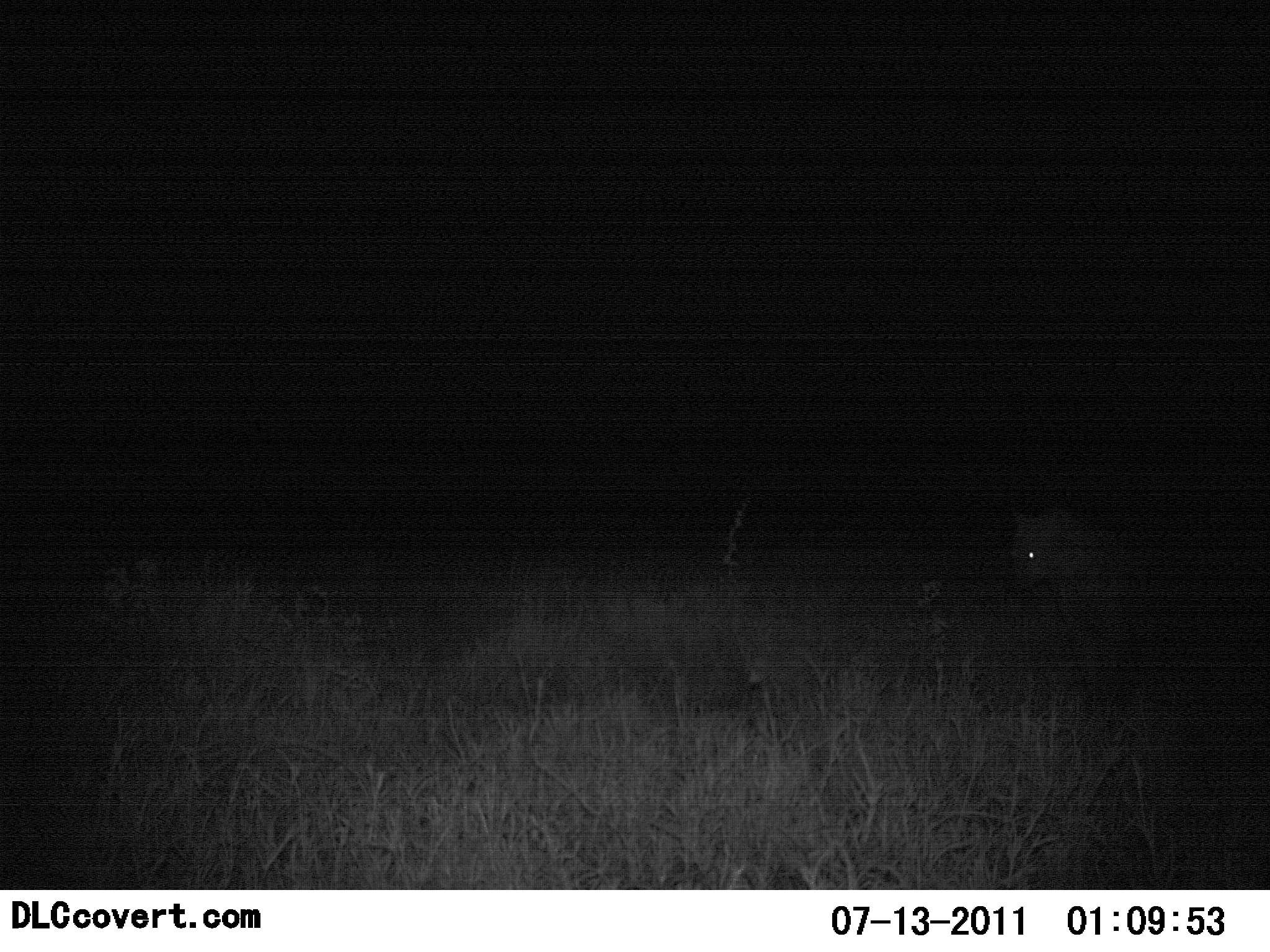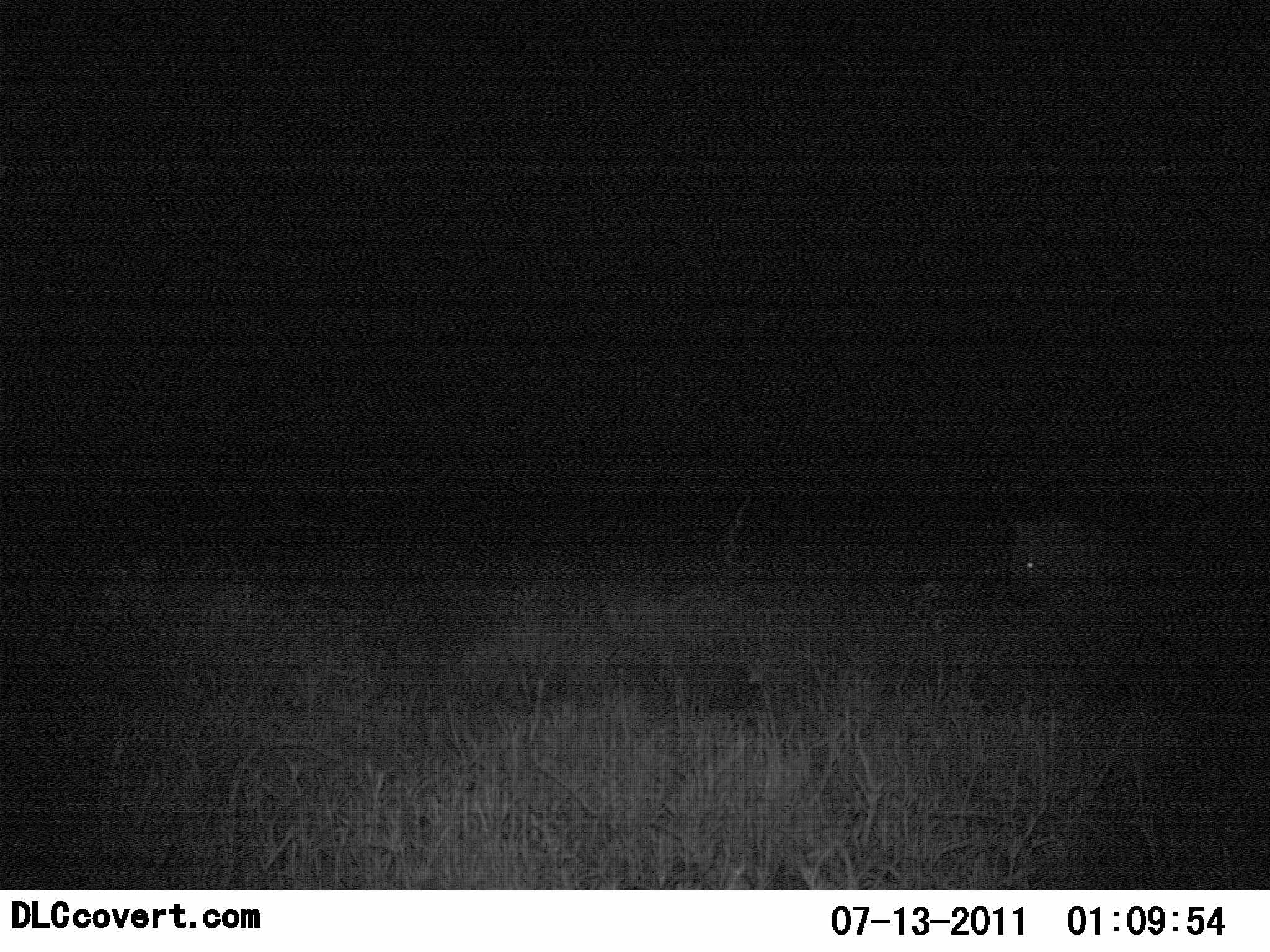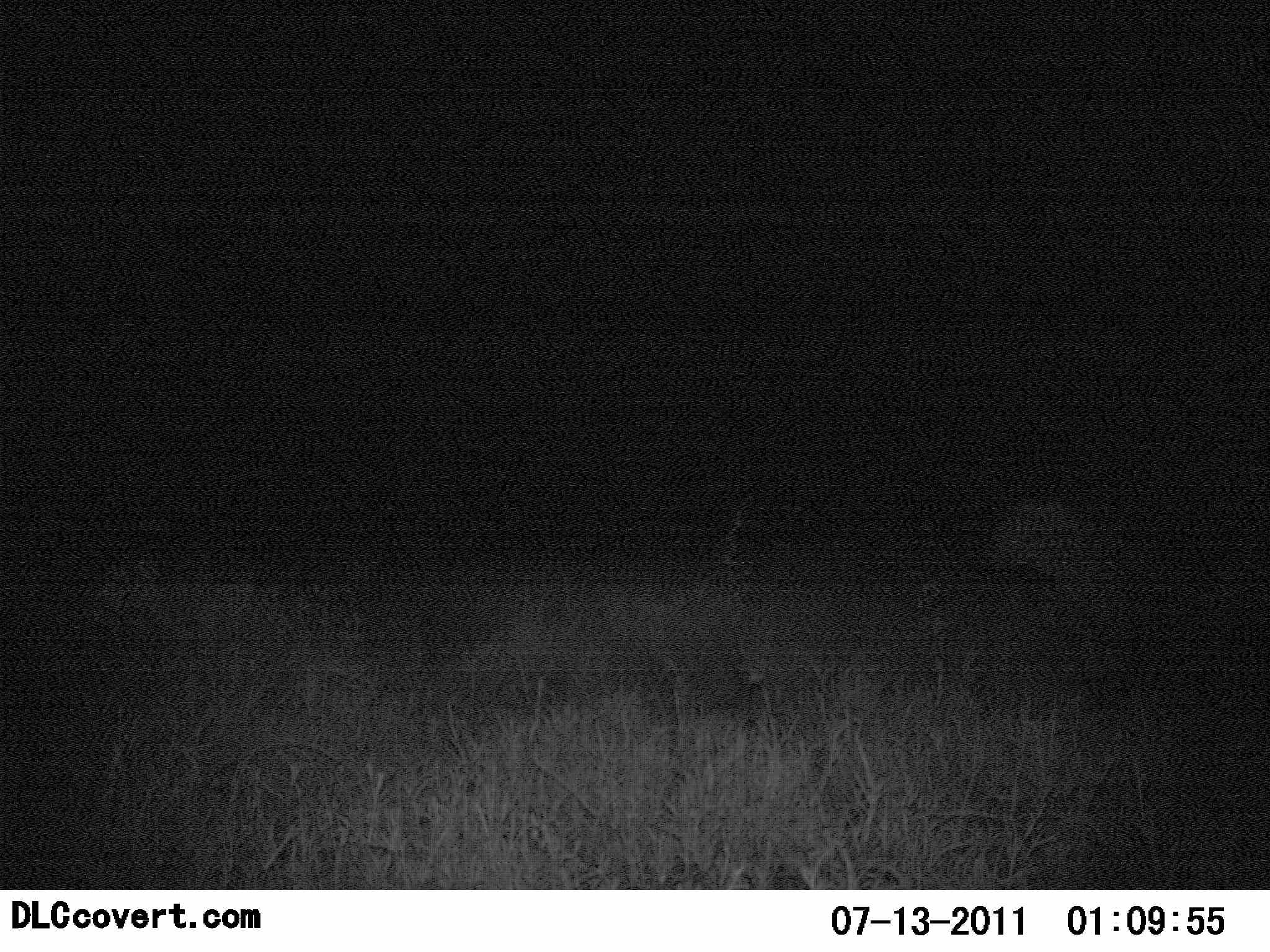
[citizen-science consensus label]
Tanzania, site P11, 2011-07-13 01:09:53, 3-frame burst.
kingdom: Animalia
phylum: Chordata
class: Mammalia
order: Carnivora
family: Hyaenidae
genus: Crocuta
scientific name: Crocuta crocuta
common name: spotted hyena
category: hyenaspotted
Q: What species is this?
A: Hyenaspotted (spotted hyena) (Crocuta crocuta).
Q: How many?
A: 1.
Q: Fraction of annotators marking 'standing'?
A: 80%.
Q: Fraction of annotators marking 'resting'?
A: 10%.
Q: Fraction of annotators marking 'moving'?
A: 10%.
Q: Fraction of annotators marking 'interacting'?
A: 0%.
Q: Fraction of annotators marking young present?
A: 0%.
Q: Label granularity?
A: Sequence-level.